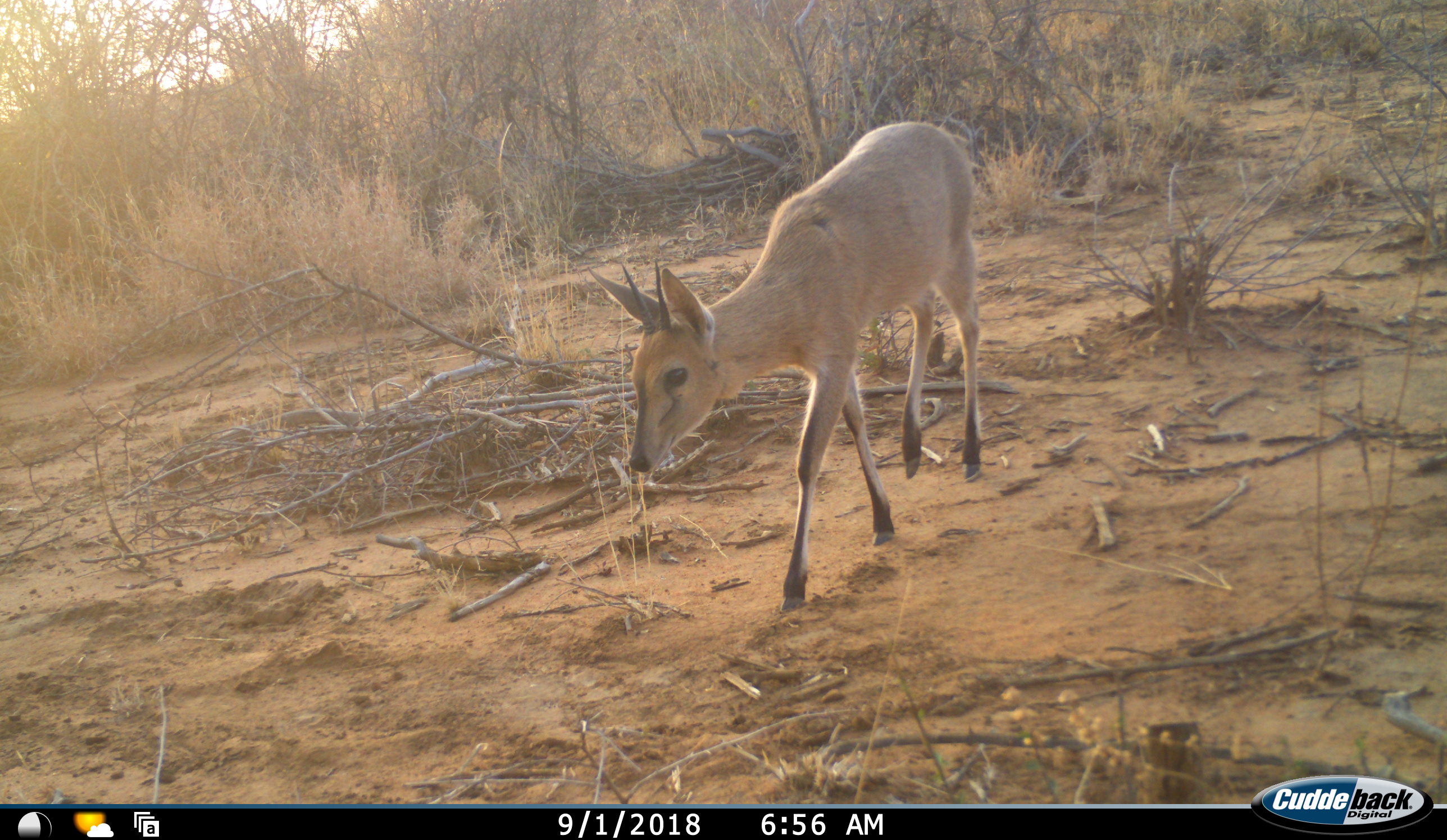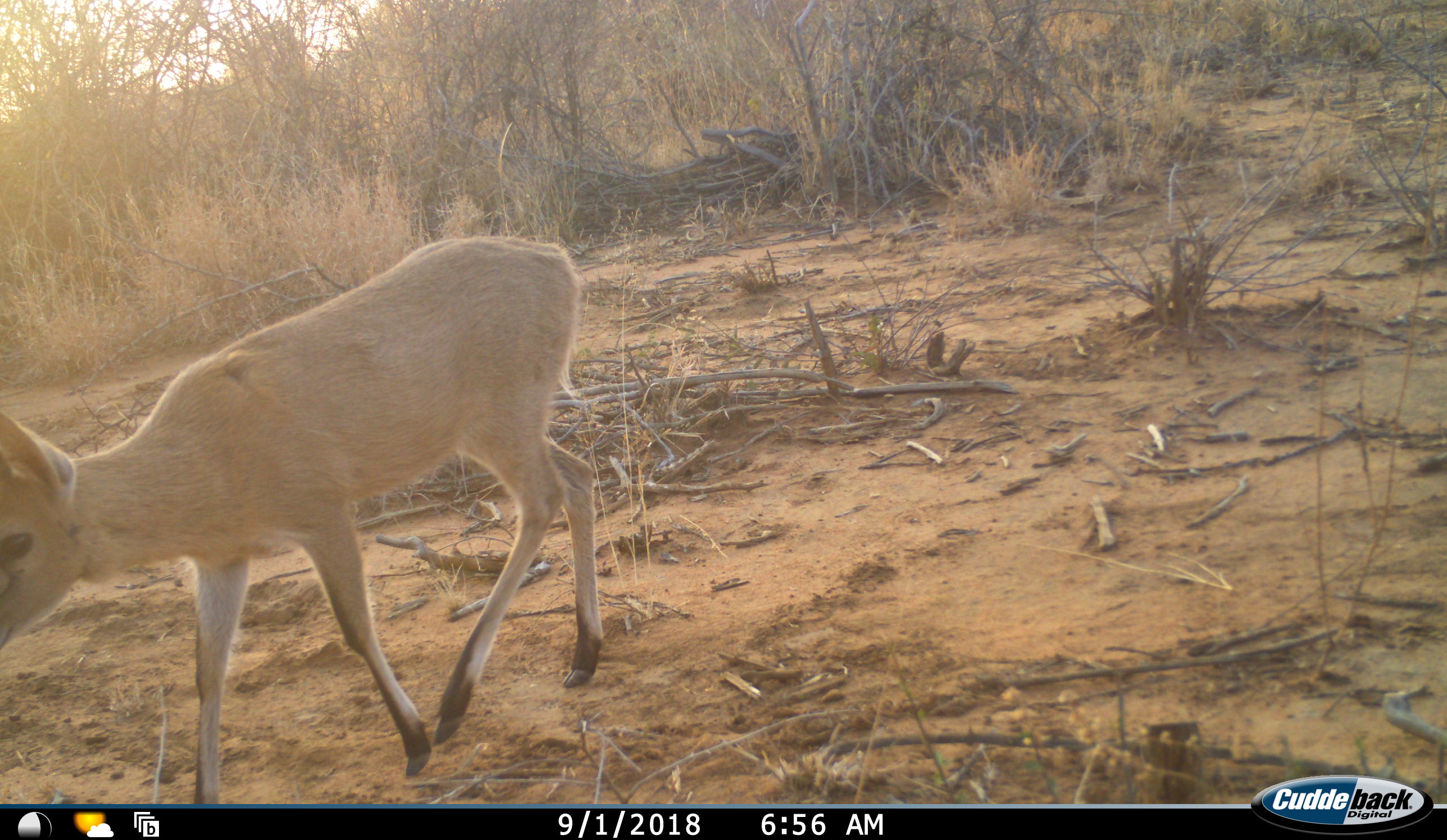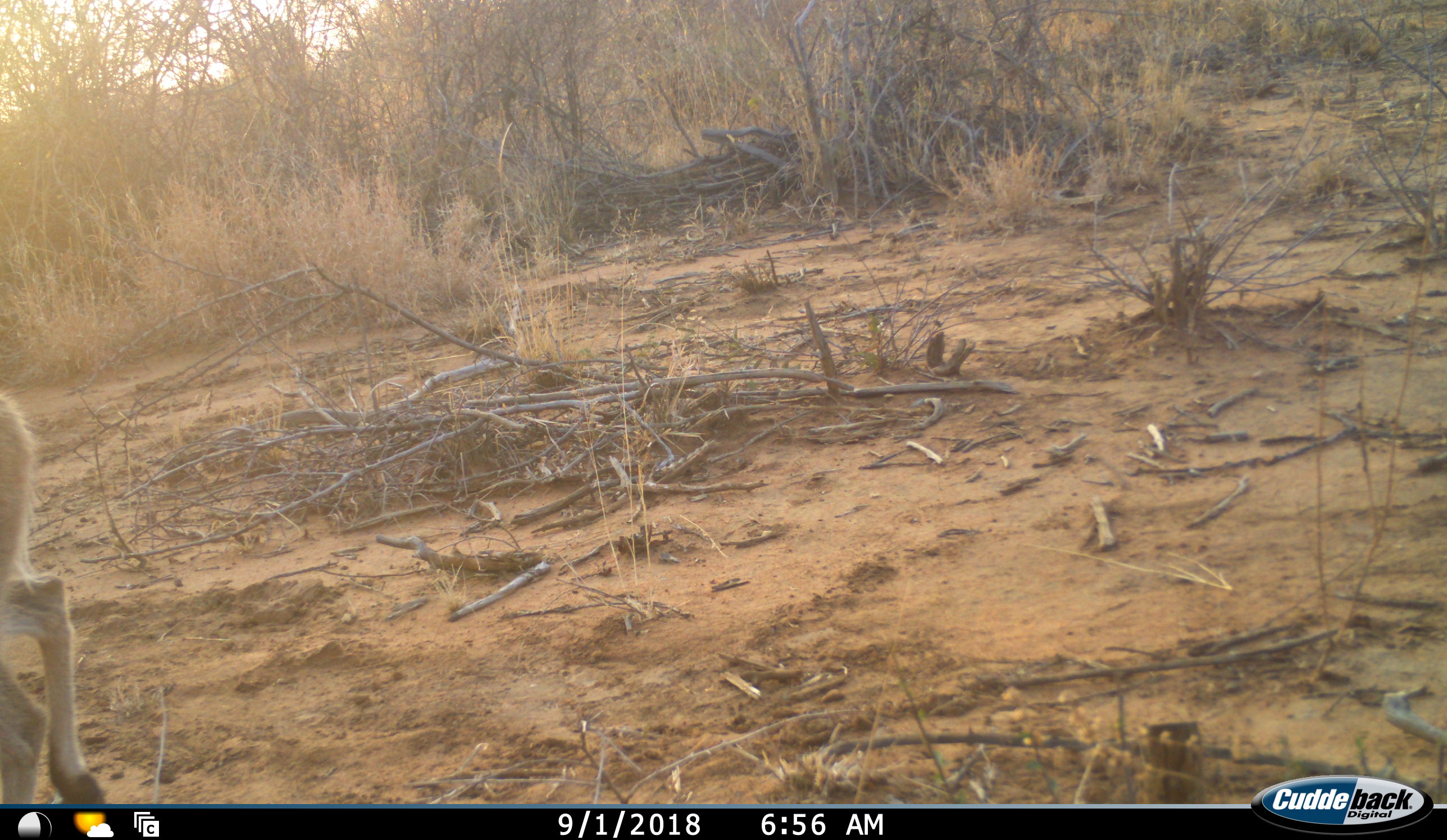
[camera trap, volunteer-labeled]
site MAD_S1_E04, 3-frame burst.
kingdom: Animalia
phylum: Chordata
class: Mammalia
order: Artiodactyla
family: Bovidae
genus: Sylvicapra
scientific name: Sylvicapra grimmia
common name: common duiker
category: duikercommongrey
Duikercommongrey (common duiker) (Sylvicapra grimmia), count 1. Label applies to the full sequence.